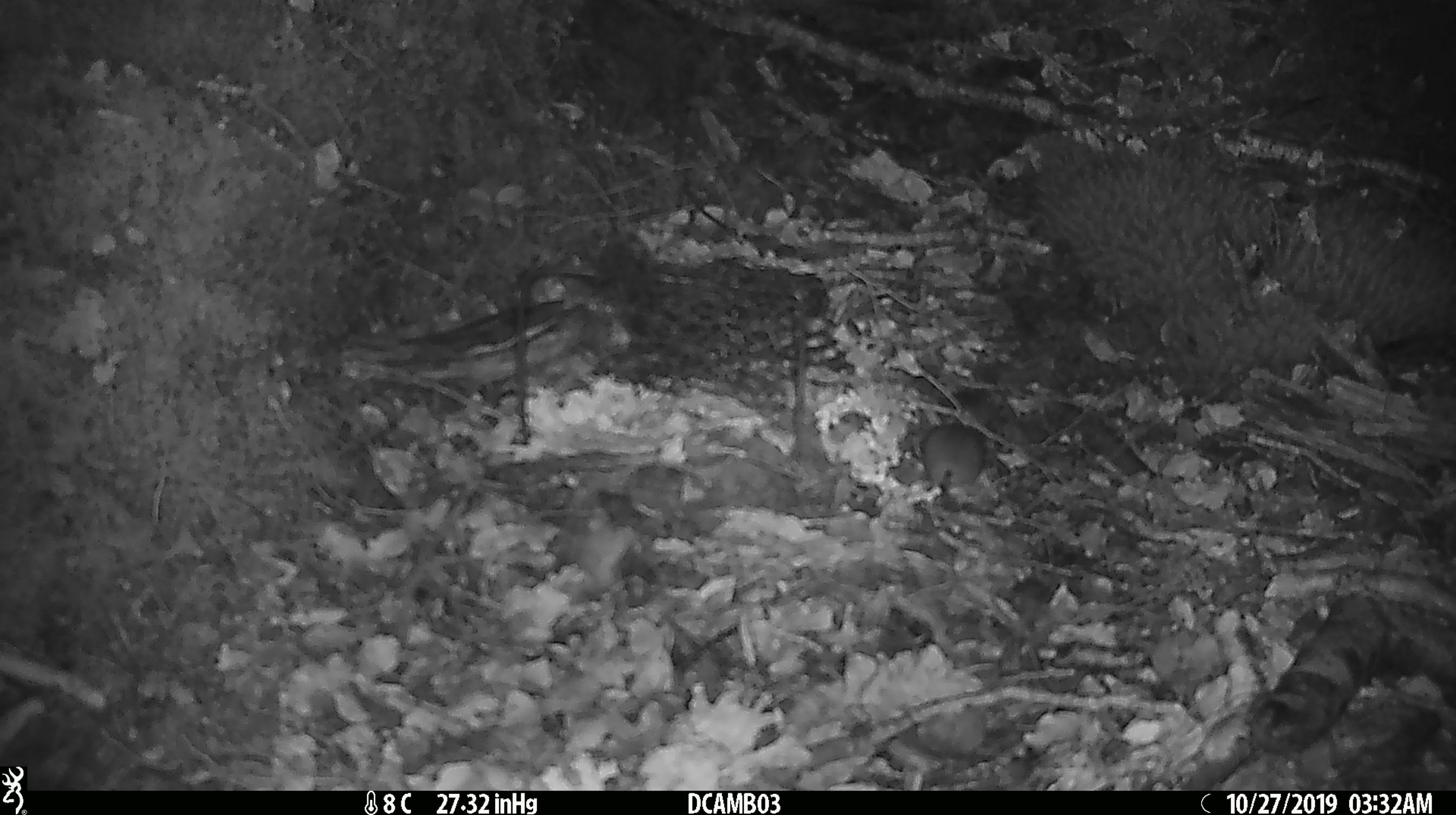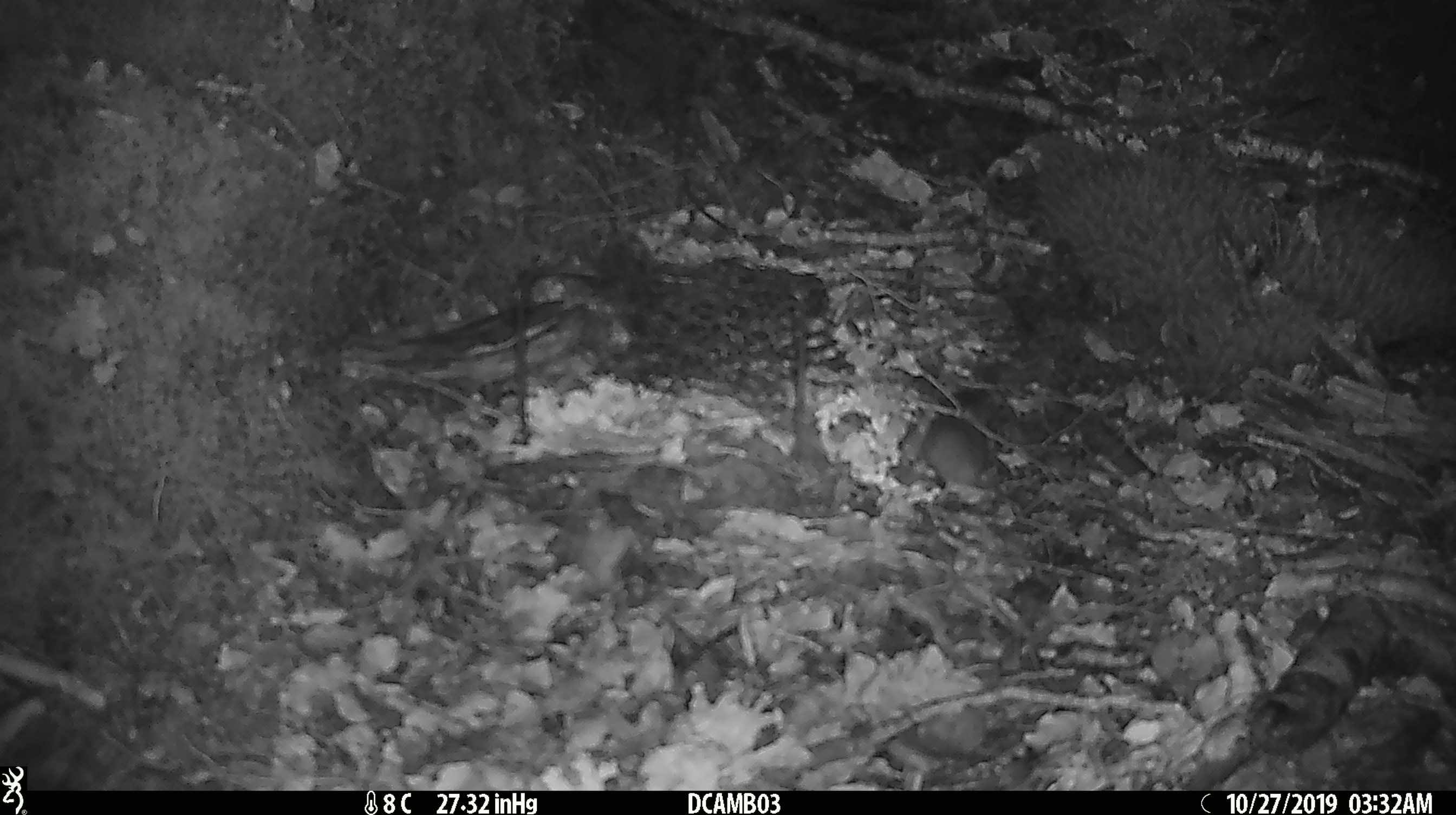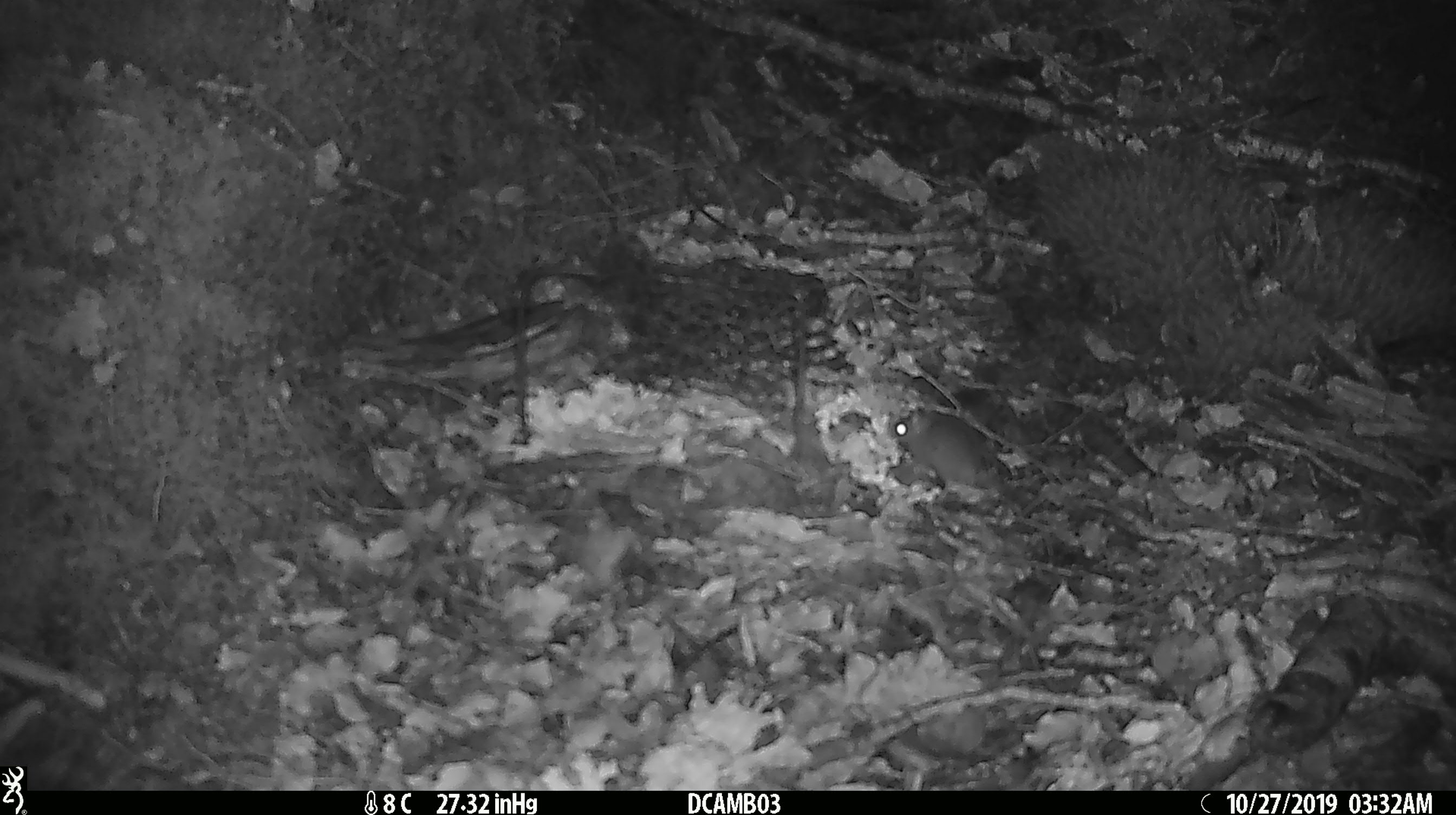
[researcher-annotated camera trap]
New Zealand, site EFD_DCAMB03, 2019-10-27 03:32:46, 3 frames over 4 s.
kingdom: Animalia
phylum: Chordata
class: Mammalia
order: Rodentia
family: Muridae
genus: Mus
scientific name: Mus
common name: mouse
Mouse (Mus).